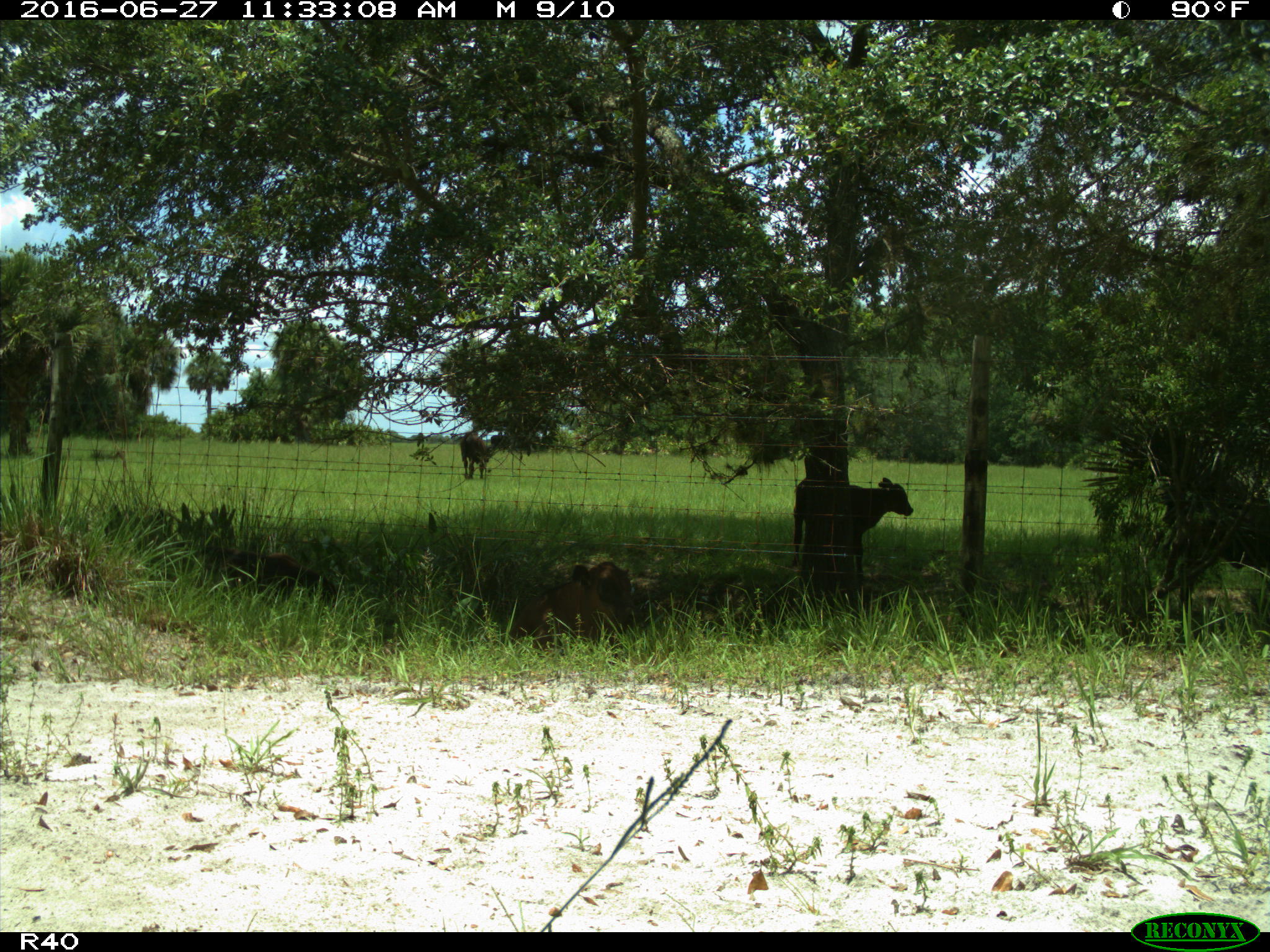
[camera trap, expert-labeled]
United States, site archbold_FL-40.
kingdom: Animalia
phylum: Chordata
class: Mammalia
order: Artiodactyla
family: Bovidae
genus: Bos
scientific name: Bos taurus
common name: domestic cow